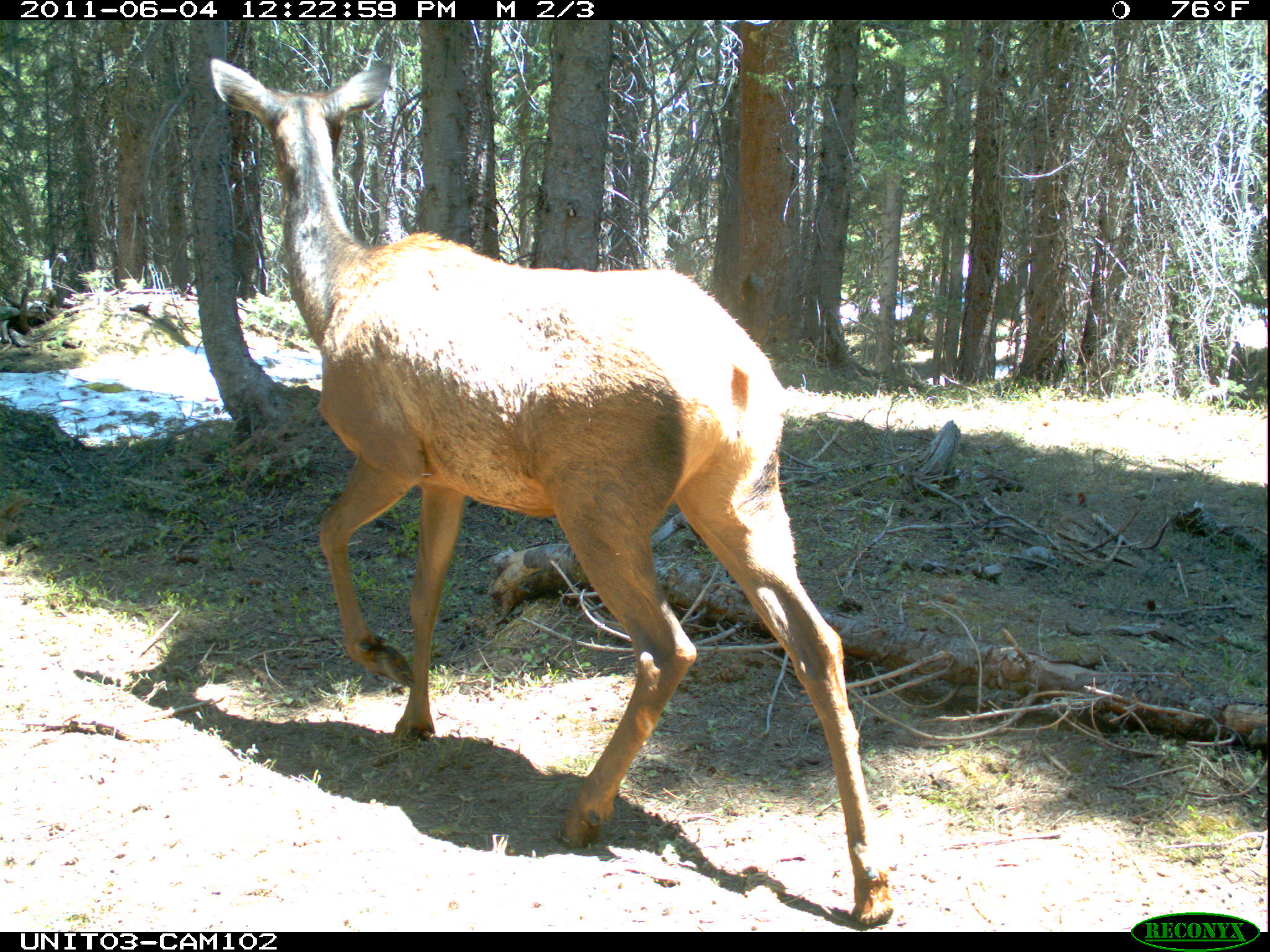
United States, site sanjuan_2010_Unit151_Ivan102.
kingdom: Animalia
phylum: Chordata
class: Mammalia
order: Artiodactyla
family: Cervidae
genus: Cervus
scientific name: Cervus elaphus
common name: red deer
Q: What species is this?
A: Cervus elaphus (red deer).